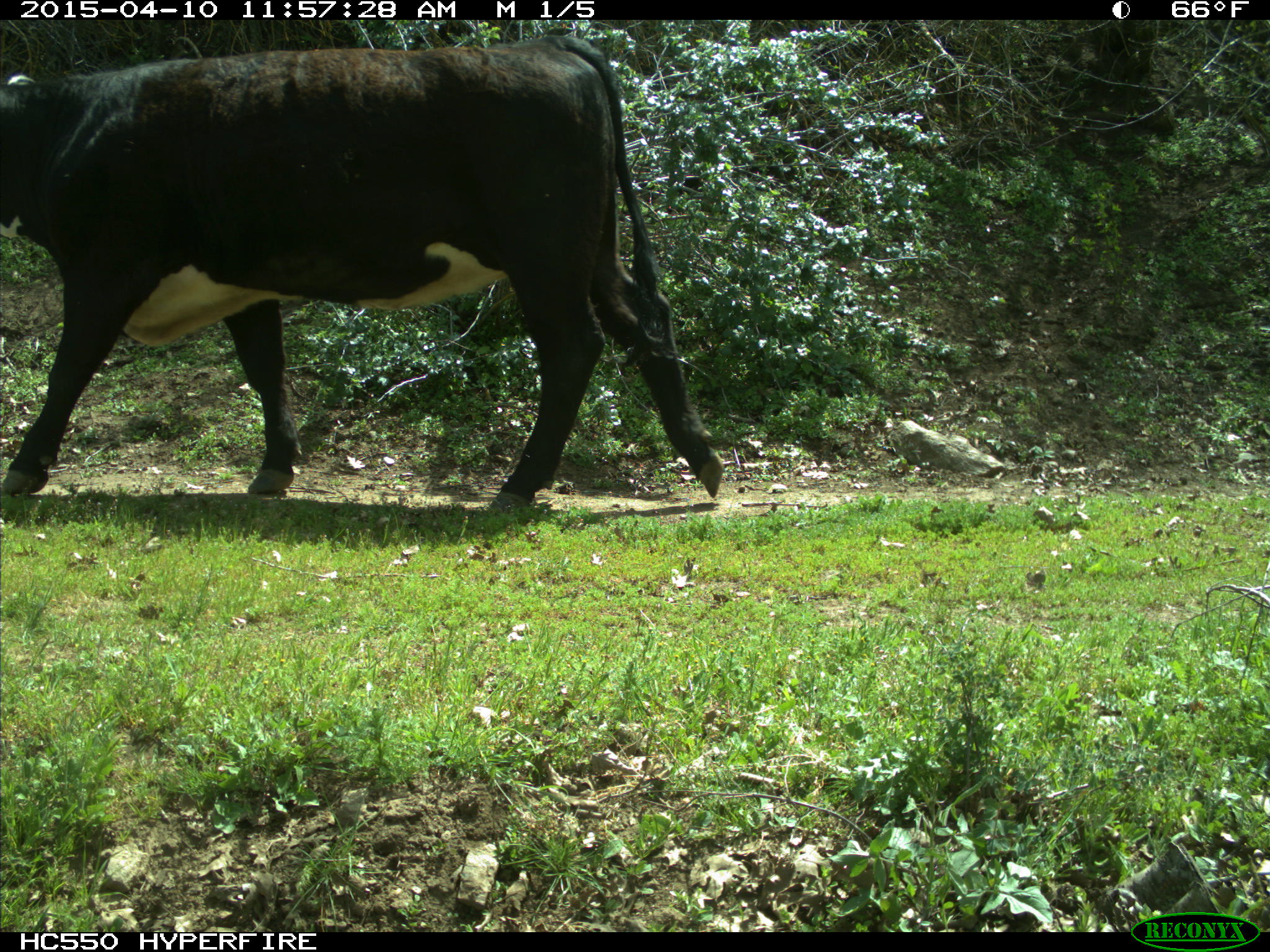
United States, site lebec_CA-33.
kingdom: Animalia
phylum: Chordata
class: Mammalia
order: Artiodactyla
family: Bovidae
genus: Bos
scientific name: Bos taurus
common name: domestic cow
Bos taurus (domestic cow).